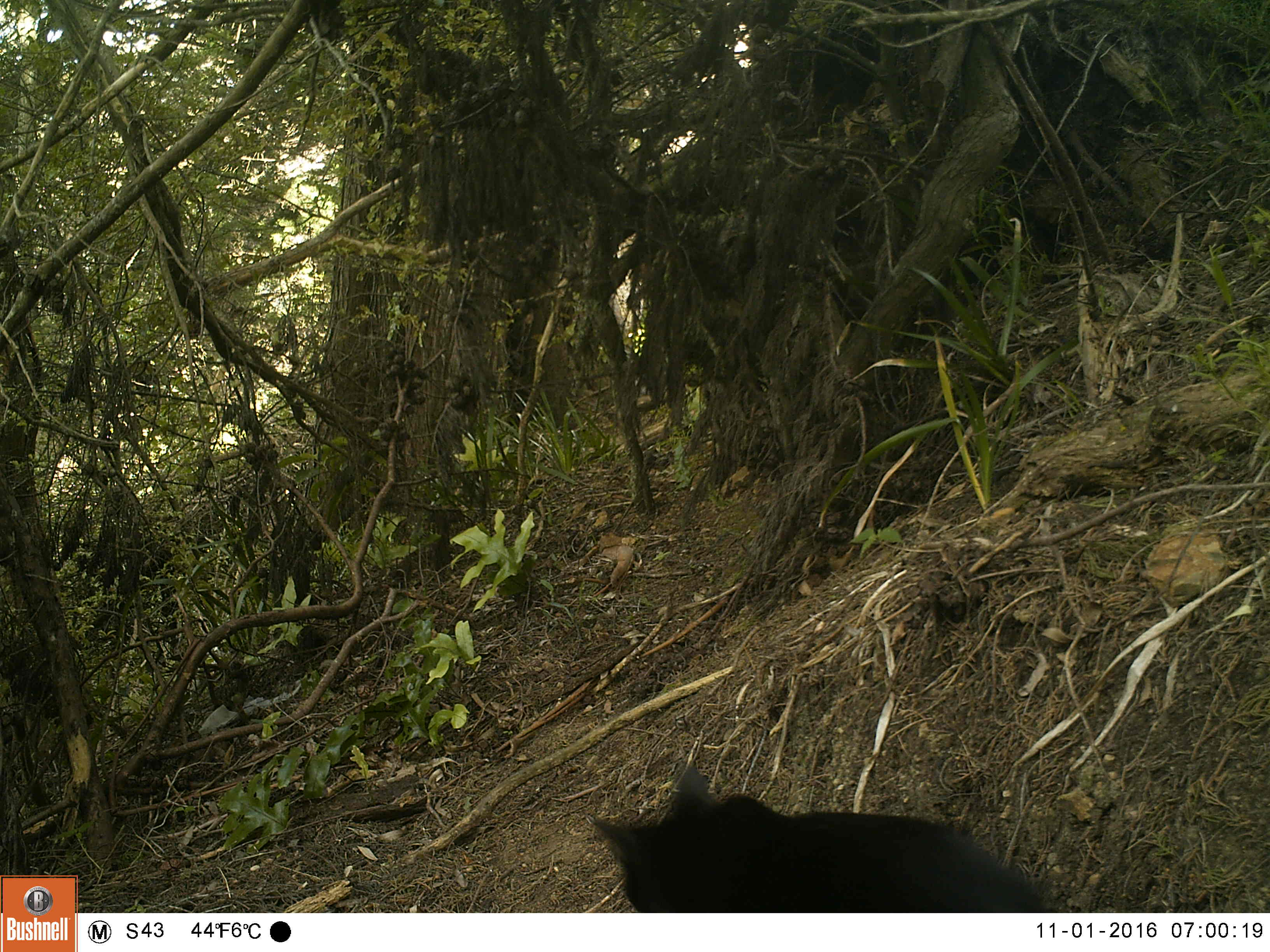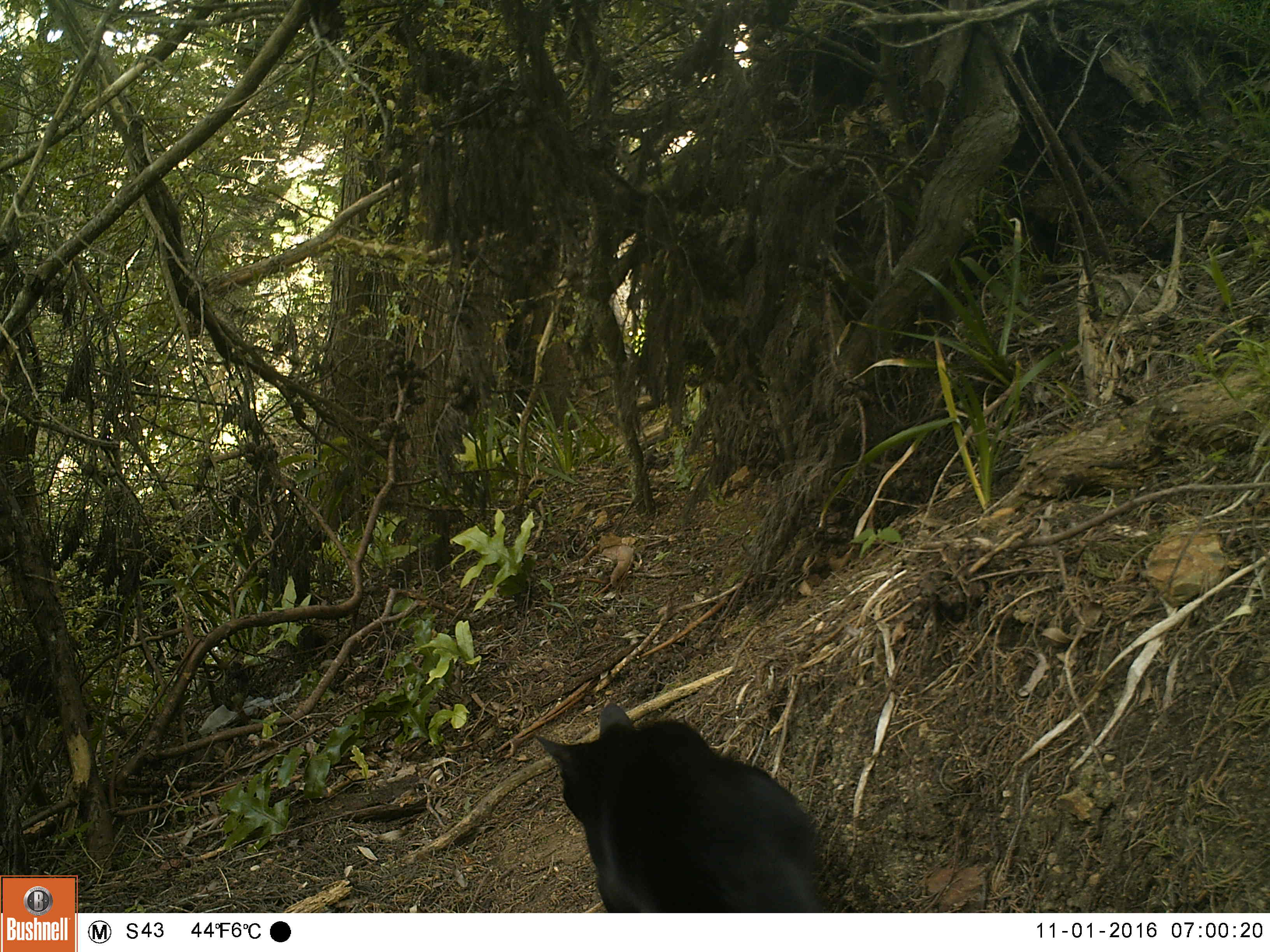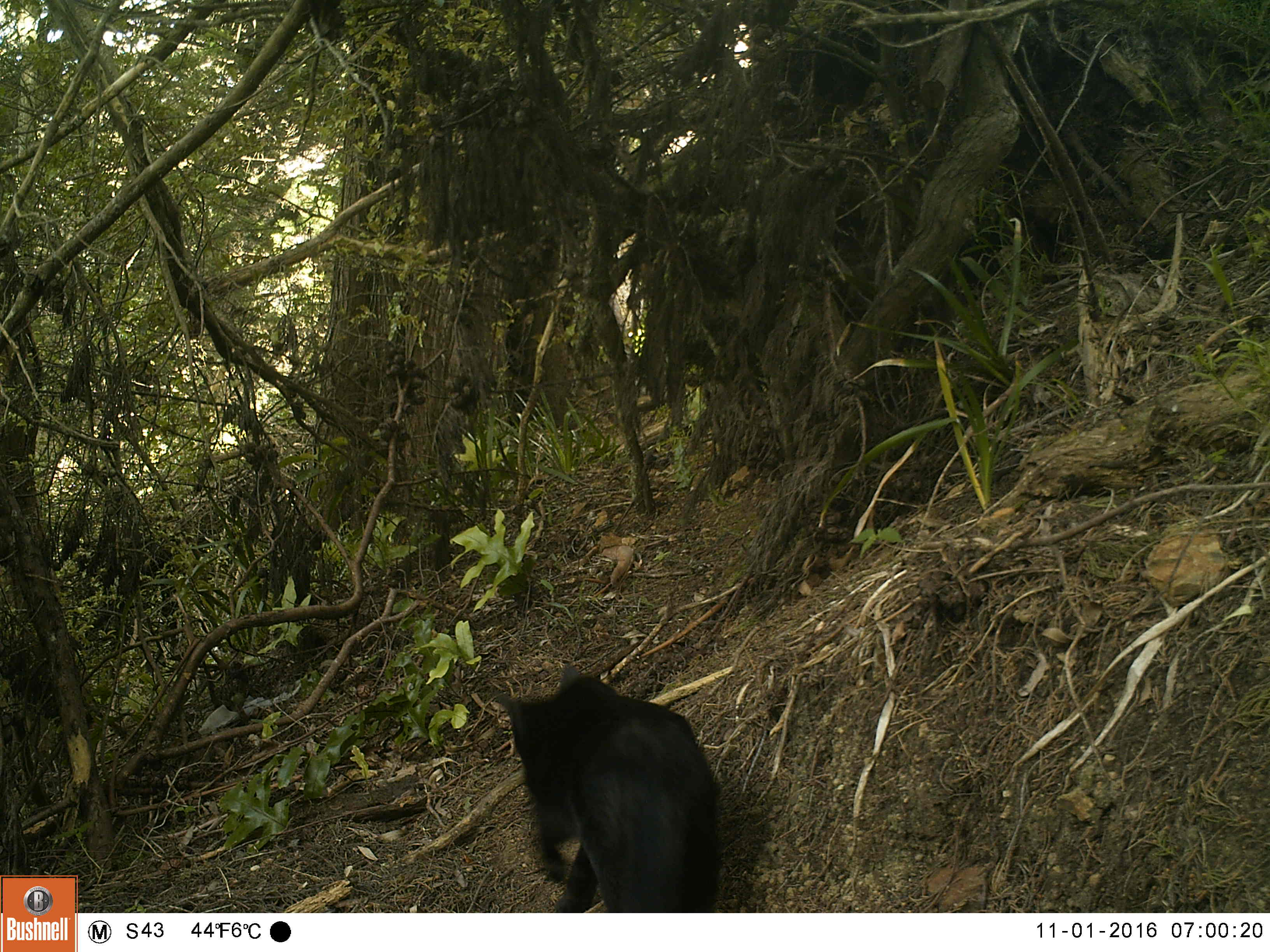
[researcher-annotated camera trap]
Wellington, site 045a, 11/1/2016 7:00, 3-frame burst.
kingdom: Animalia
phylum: Chordata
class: Mammalia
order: Carnivora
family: Felidae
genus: Felis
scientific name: Felis catus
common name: cat